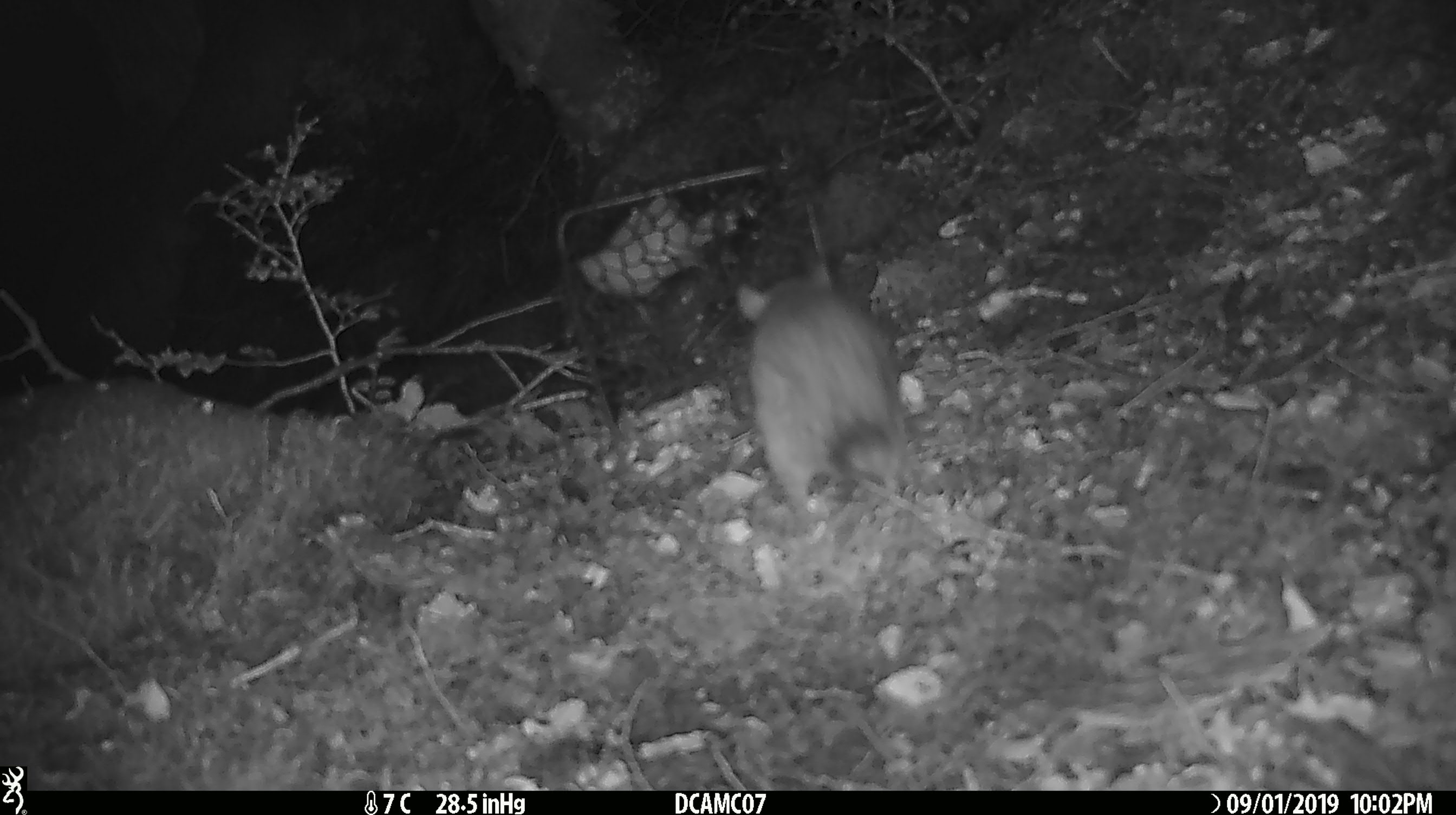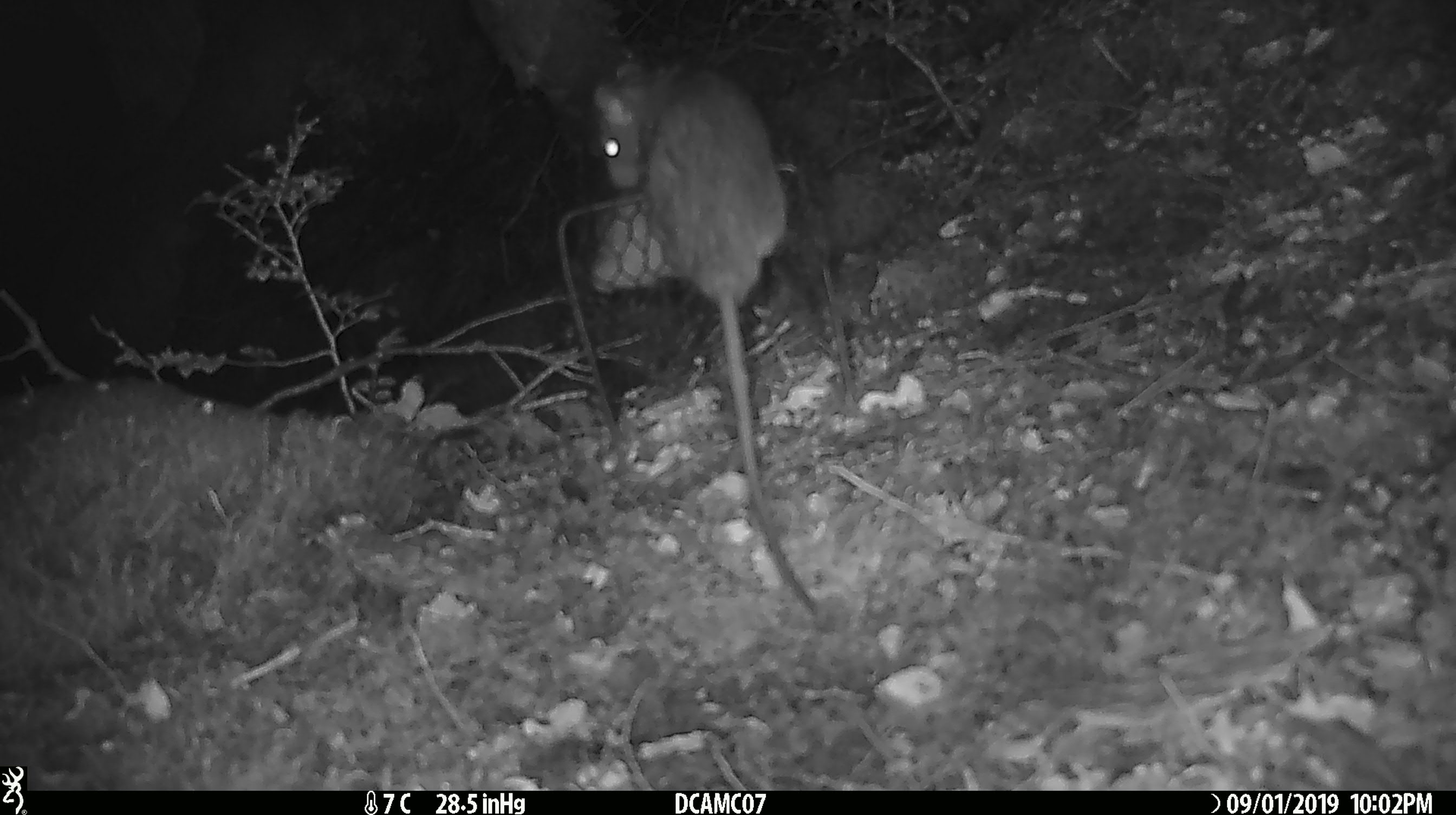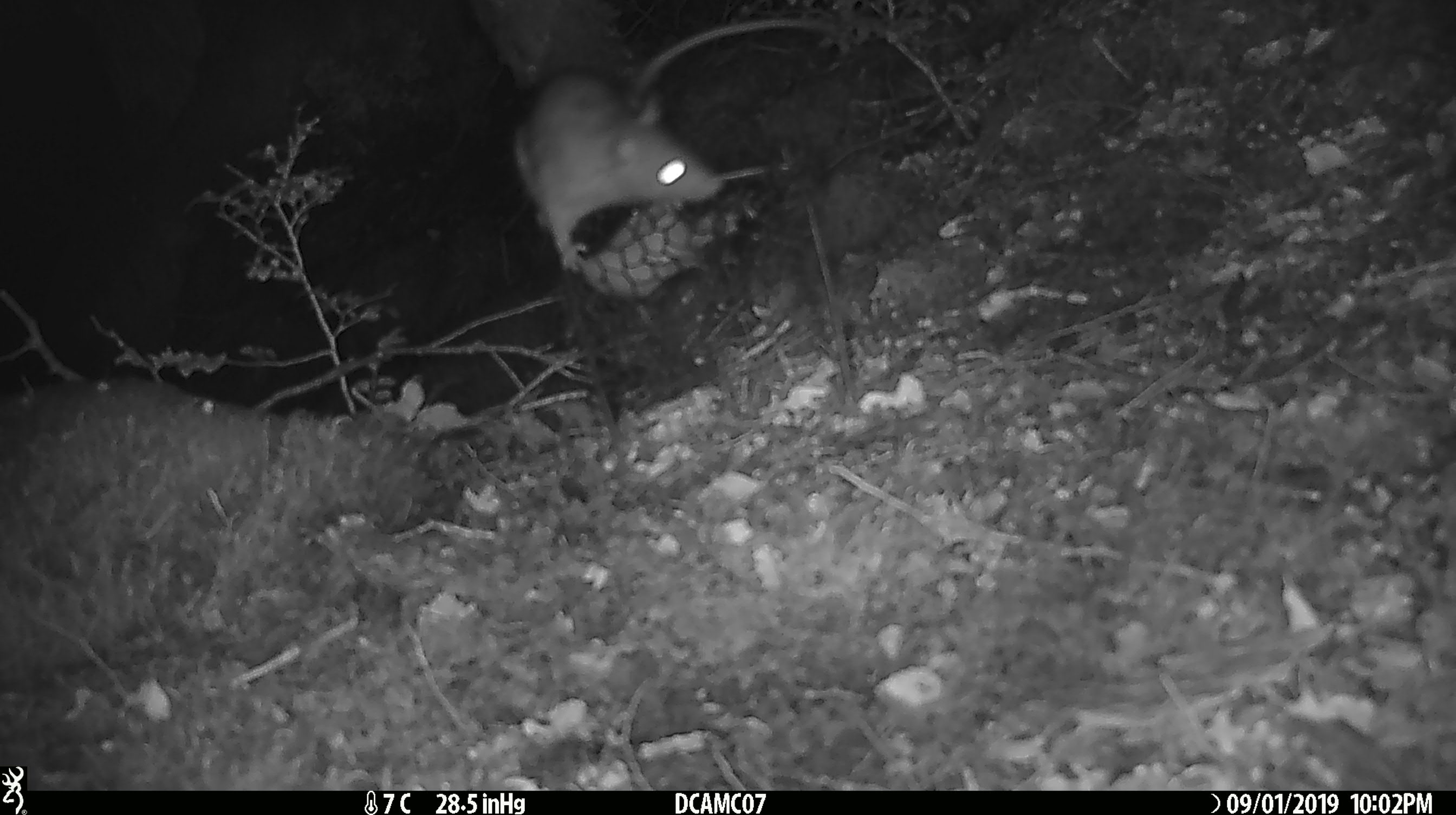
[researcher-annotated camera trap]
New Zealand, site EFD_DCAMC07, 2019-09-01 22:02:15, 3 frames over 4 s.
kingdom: Animalia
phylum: Chordata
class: Mammalia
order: Rodentia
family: Muridae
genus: Rattus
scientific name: Rattus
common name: rat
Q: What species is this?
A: Rat (Rattus).